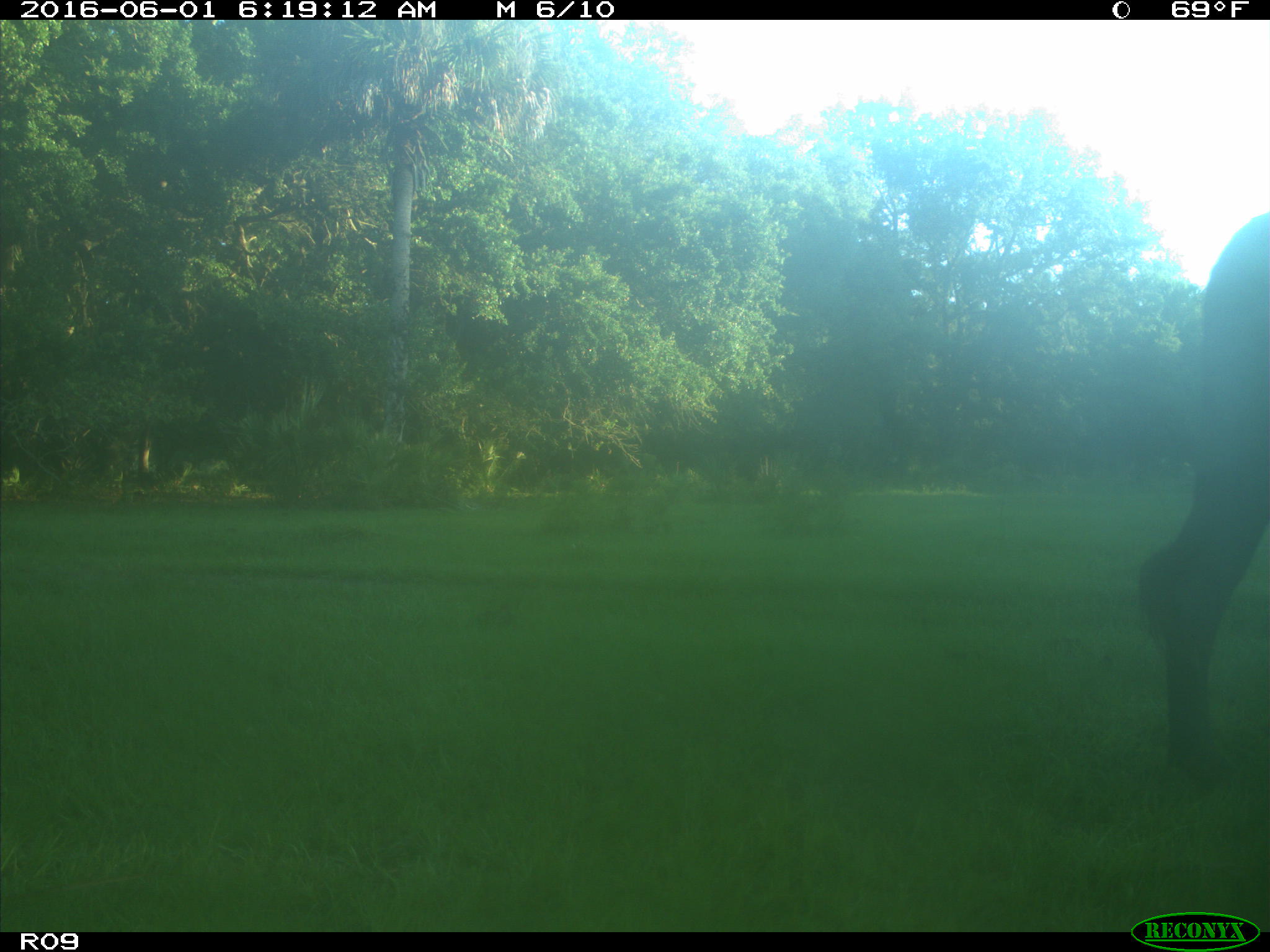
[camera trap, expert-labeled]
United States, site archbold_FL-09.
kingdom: Animalia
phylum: Chordata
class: Mammalia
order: Artiodactyla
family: Bovidae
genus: Bos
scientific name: Bos taurus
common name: domestic cow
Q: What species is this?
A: Bos taurus (domestic cow).